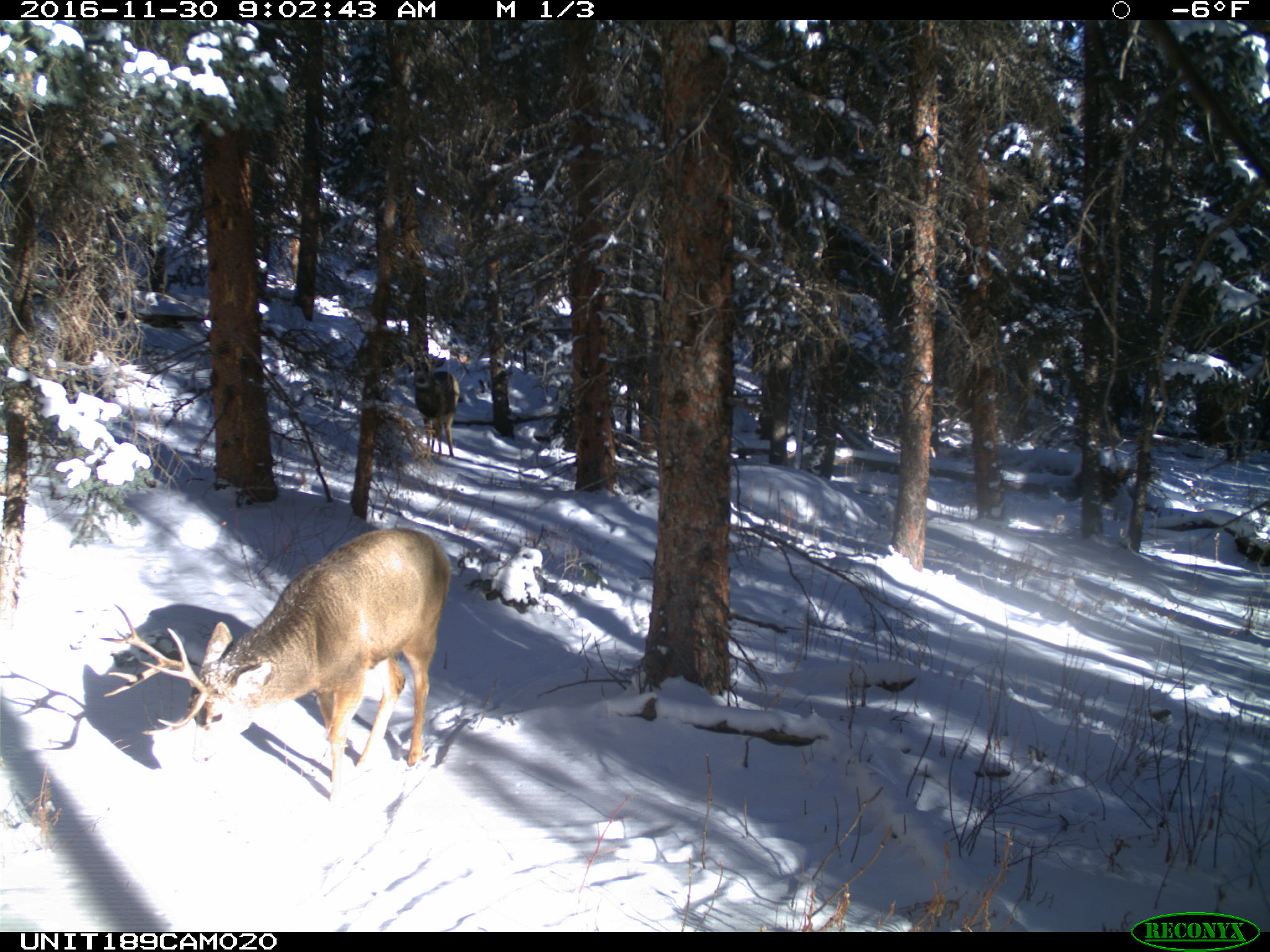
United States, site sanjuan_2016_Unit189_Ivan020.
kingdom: Animalia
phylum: Chordata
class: Mammalia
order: Artiodactyla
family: Cervidae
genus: Odocoileus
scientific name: Odocoileus hemionus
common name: mule deer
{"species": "Odocoileus hemionus (mule deer)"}